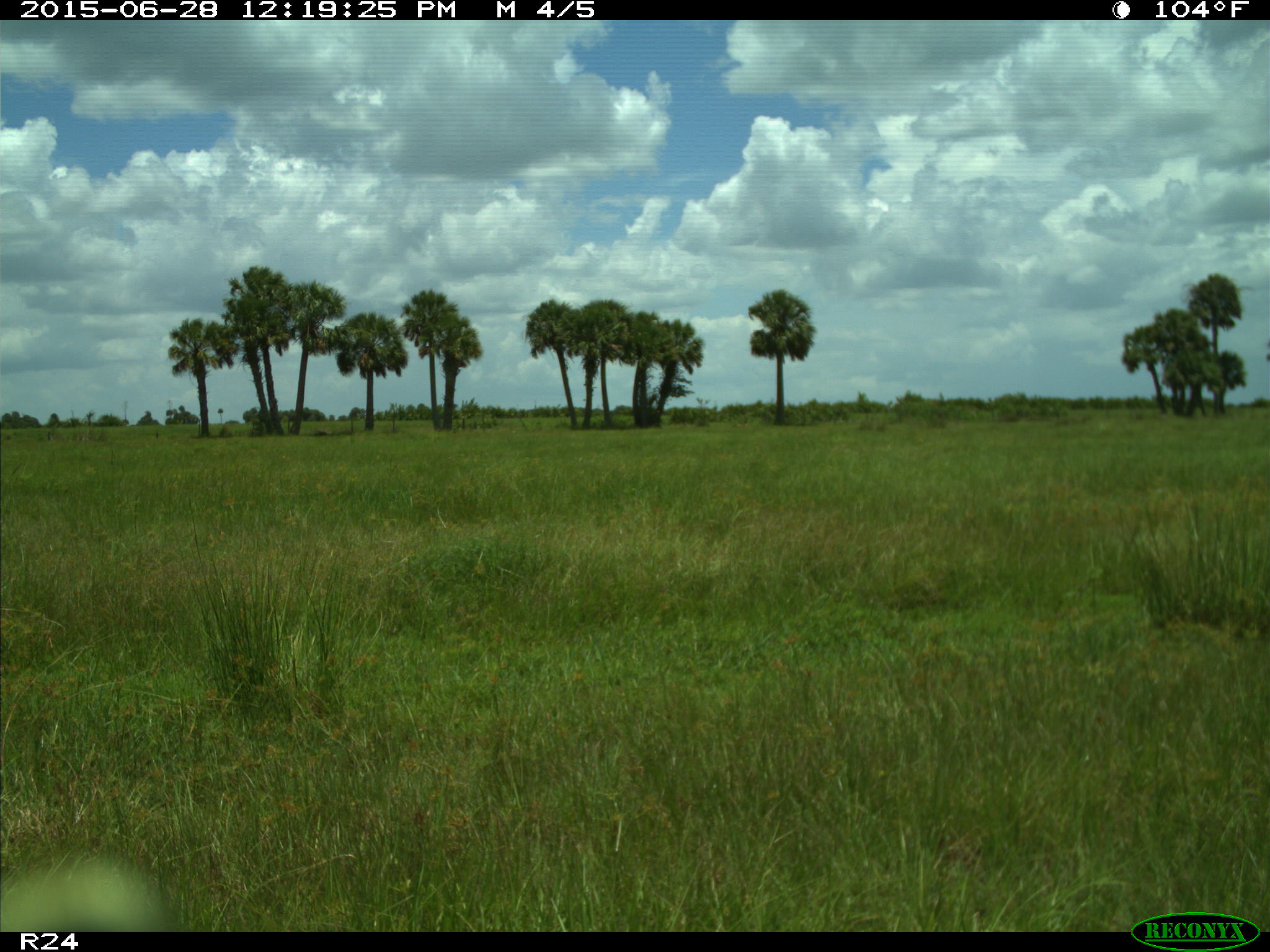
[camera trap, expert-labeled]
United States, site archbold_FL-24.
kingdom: Animalia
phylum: Chordata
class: Mammalia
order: Artiodactyla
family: Bovidae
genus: Bos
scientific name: Bos taurus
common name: domestic cow